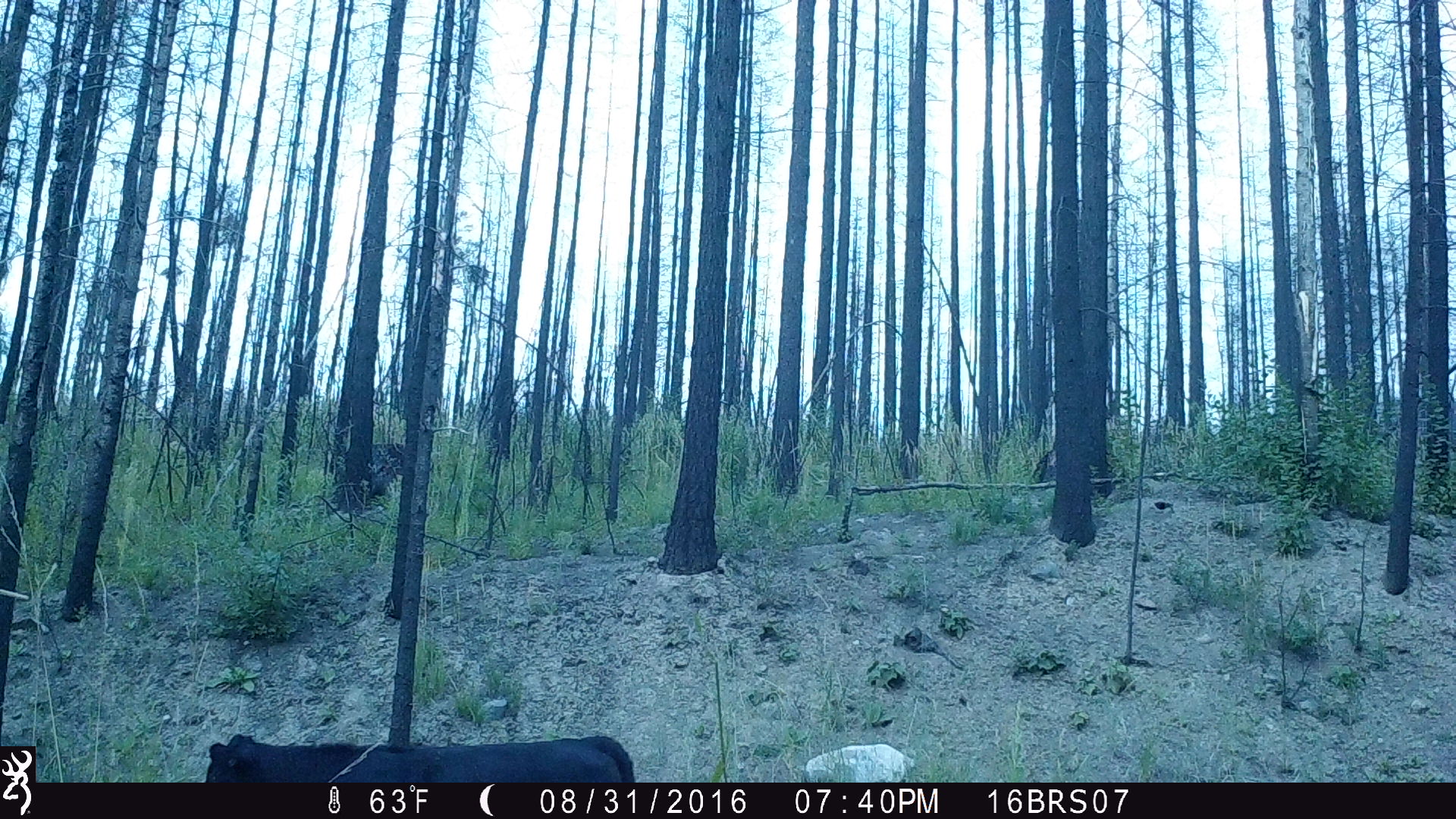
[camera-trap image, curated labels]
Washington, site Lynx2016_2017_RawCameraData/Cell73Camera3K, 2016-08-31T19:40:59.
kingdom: Animalia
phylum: Chordata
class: Mammalia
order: Artiodactyla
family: Bovidae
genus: Bos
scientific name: Bos taurus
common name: domestic cattle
Domestic cattle (Bos taurus). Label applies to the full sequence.